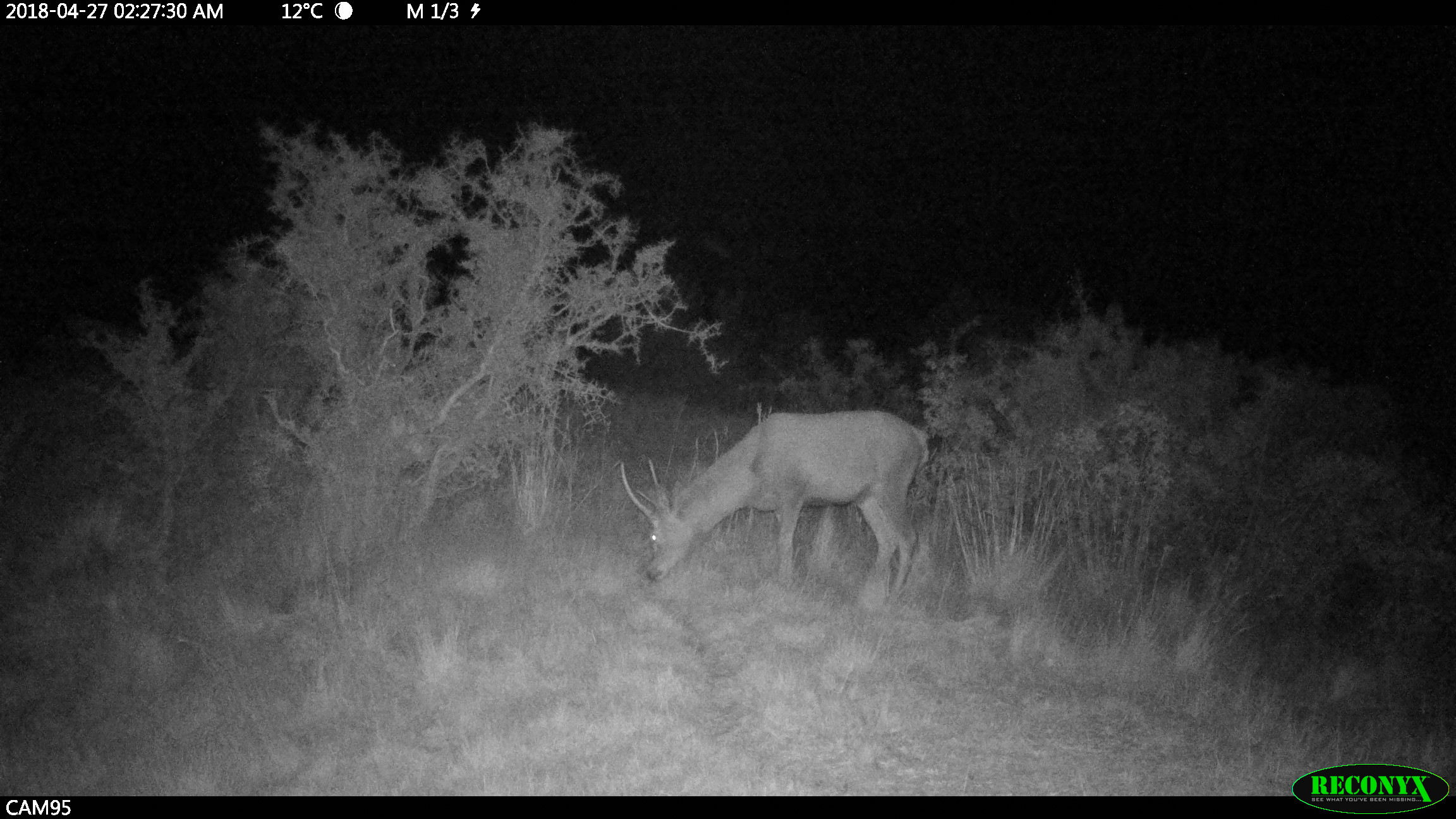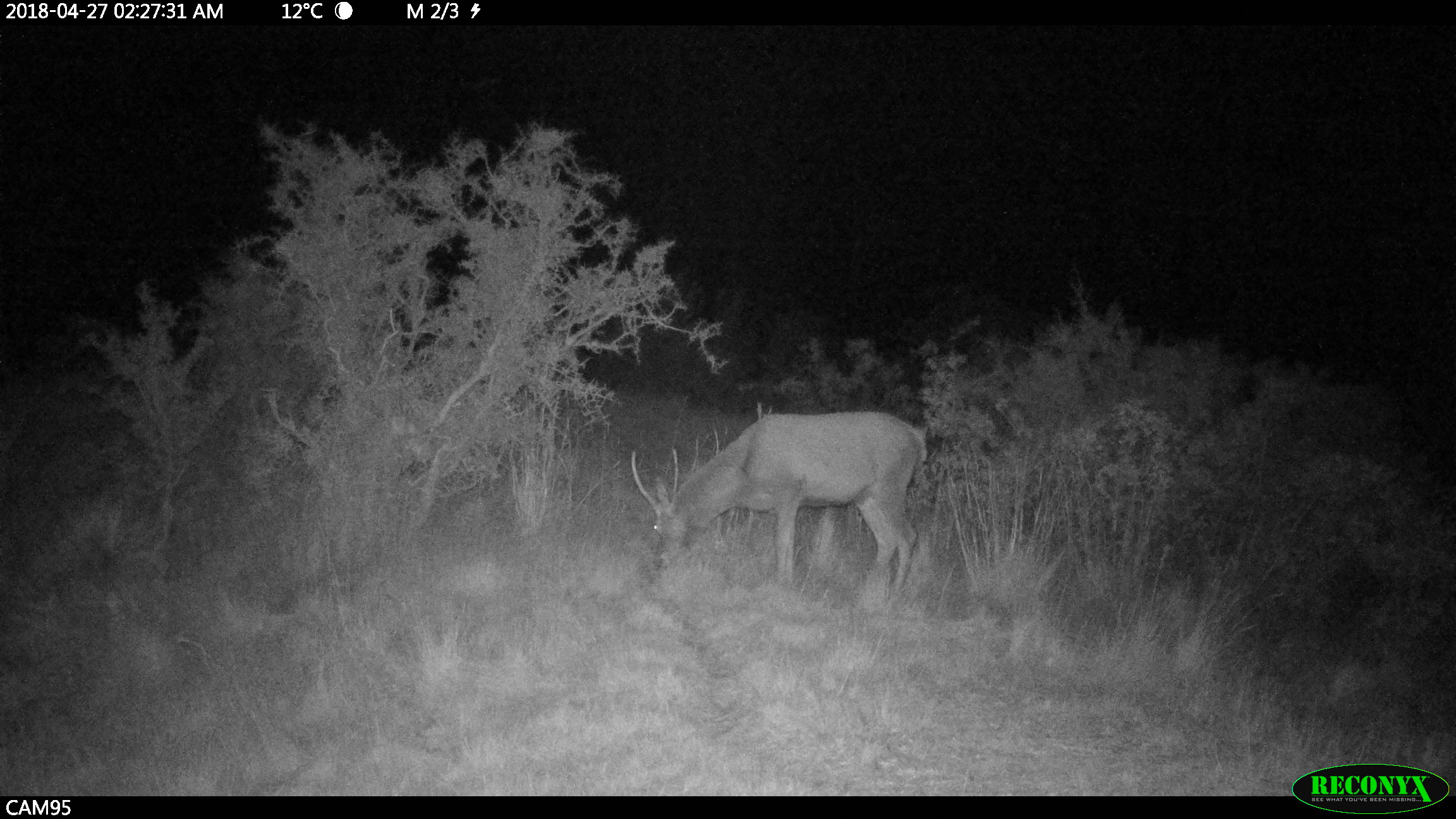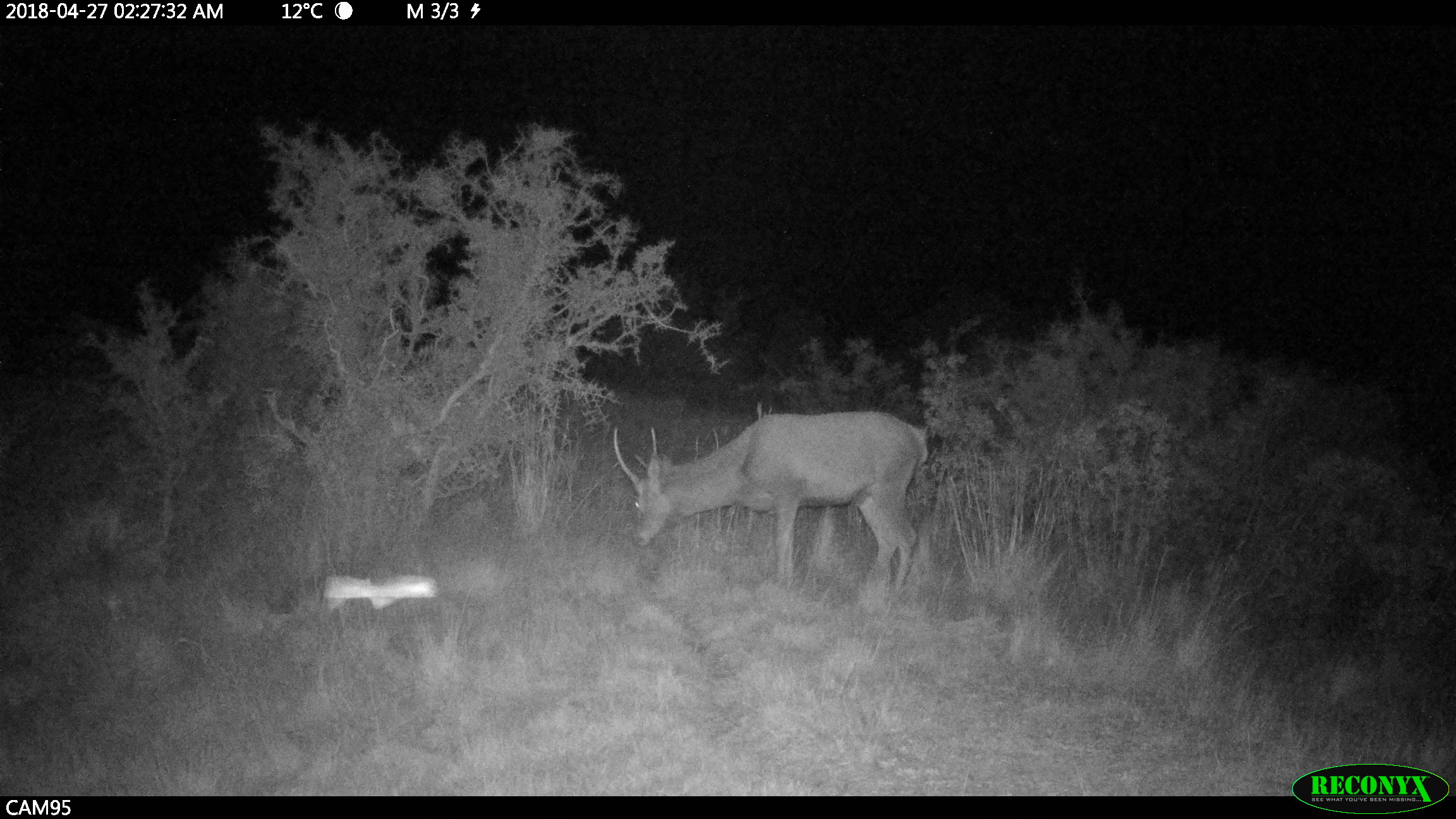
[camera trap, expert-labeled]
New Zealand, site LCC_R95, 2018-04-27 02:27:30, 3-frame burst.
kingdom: Animalia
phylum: Chordata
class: Mammalia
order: Artiodactyla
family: Cervidae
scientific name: Cervidae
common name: deer